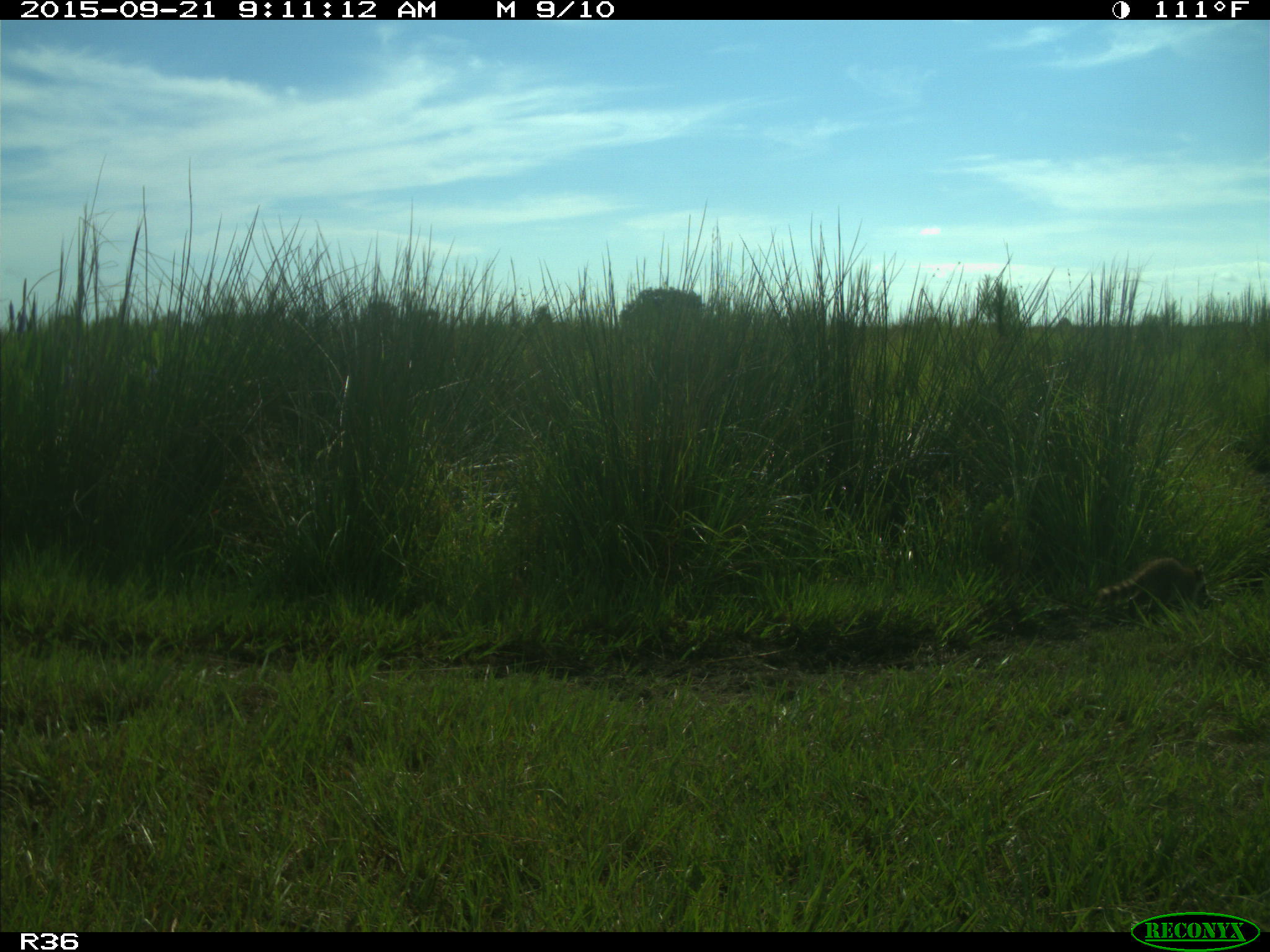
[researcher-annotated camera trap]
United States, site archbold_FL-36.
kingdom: Animalia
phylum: Chordata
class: Mammalia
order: Carnivora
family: Procyonidae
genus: Procyon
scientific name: Procyon lotor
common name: common raccoon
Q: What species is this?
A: Procyon lotor (common raccoon).